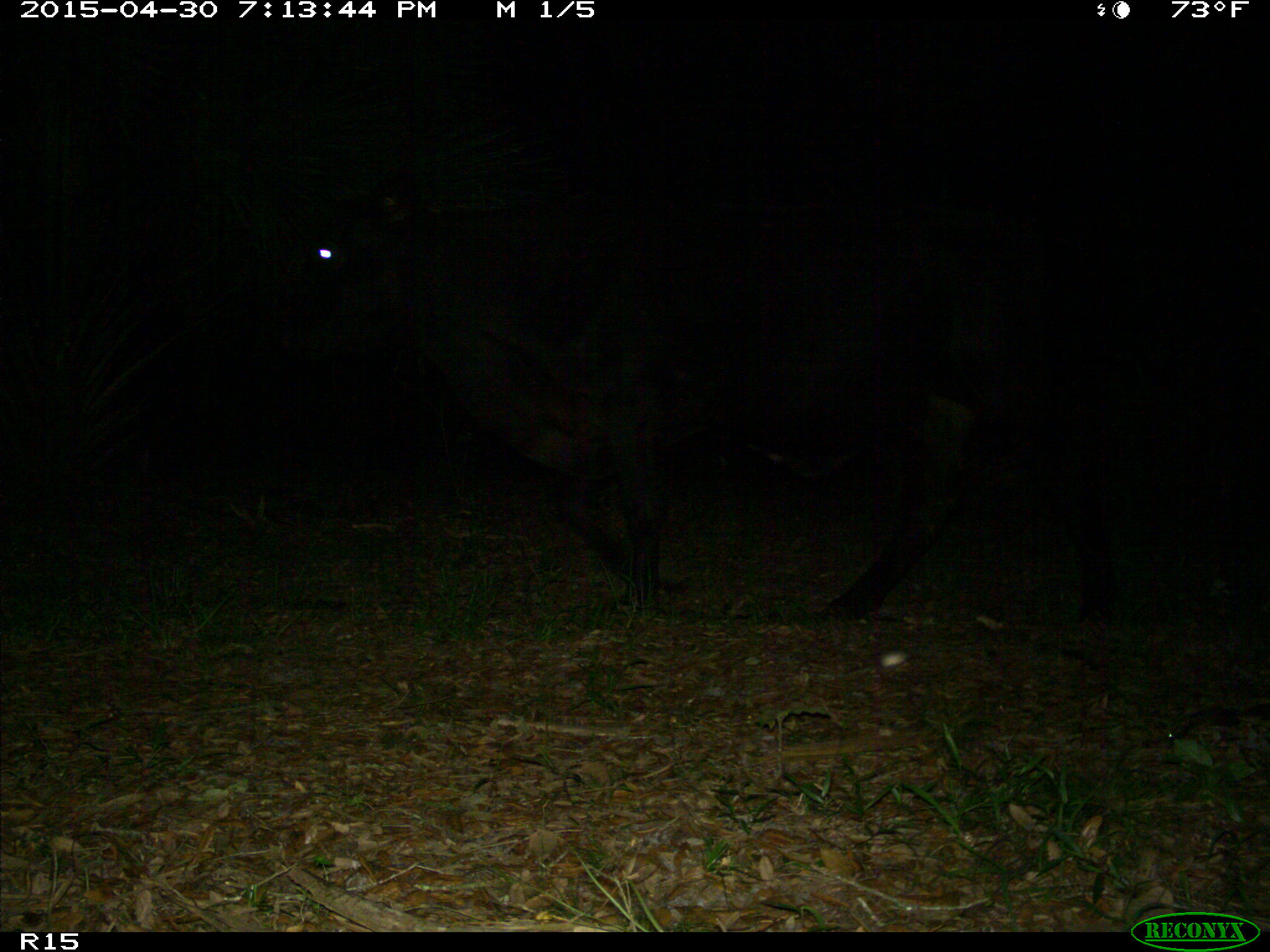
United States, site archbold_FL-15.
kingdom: Animalia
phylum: Chordata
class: Mammalia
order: Artiodactyla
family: Bovidae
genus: Bos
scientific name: Bos taurus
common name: domestic cow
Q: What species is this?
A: Bos taurus (domestic cow).